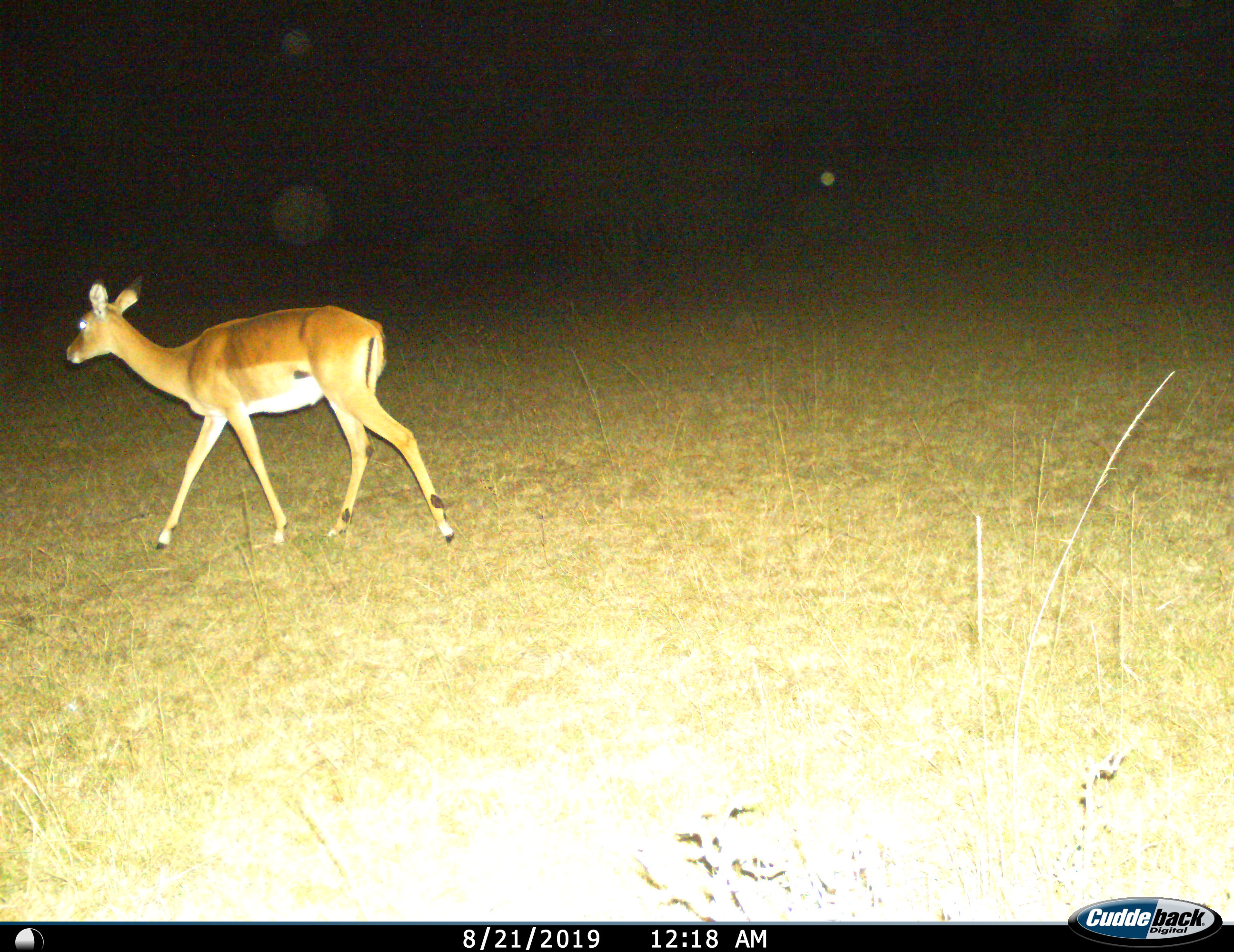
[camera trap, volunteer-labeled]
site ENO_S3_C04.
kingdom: Animalia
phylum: Chordata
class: Mammalia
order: Artiodactyla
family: Bovidae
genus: Aepyceros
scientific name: Aepyceros melampus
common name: impala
Impala (Aepyceros melampus), count 1. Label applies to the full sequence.